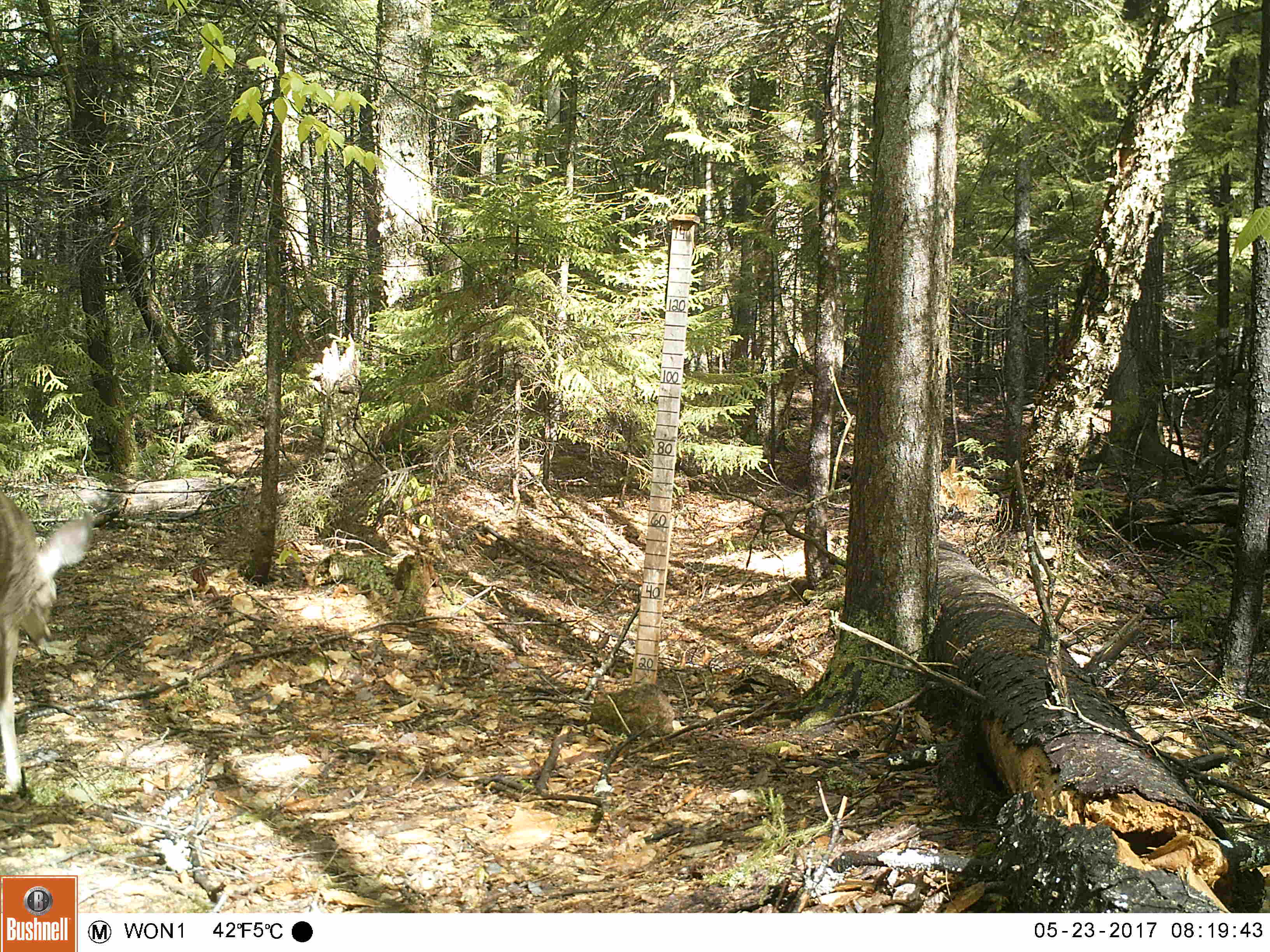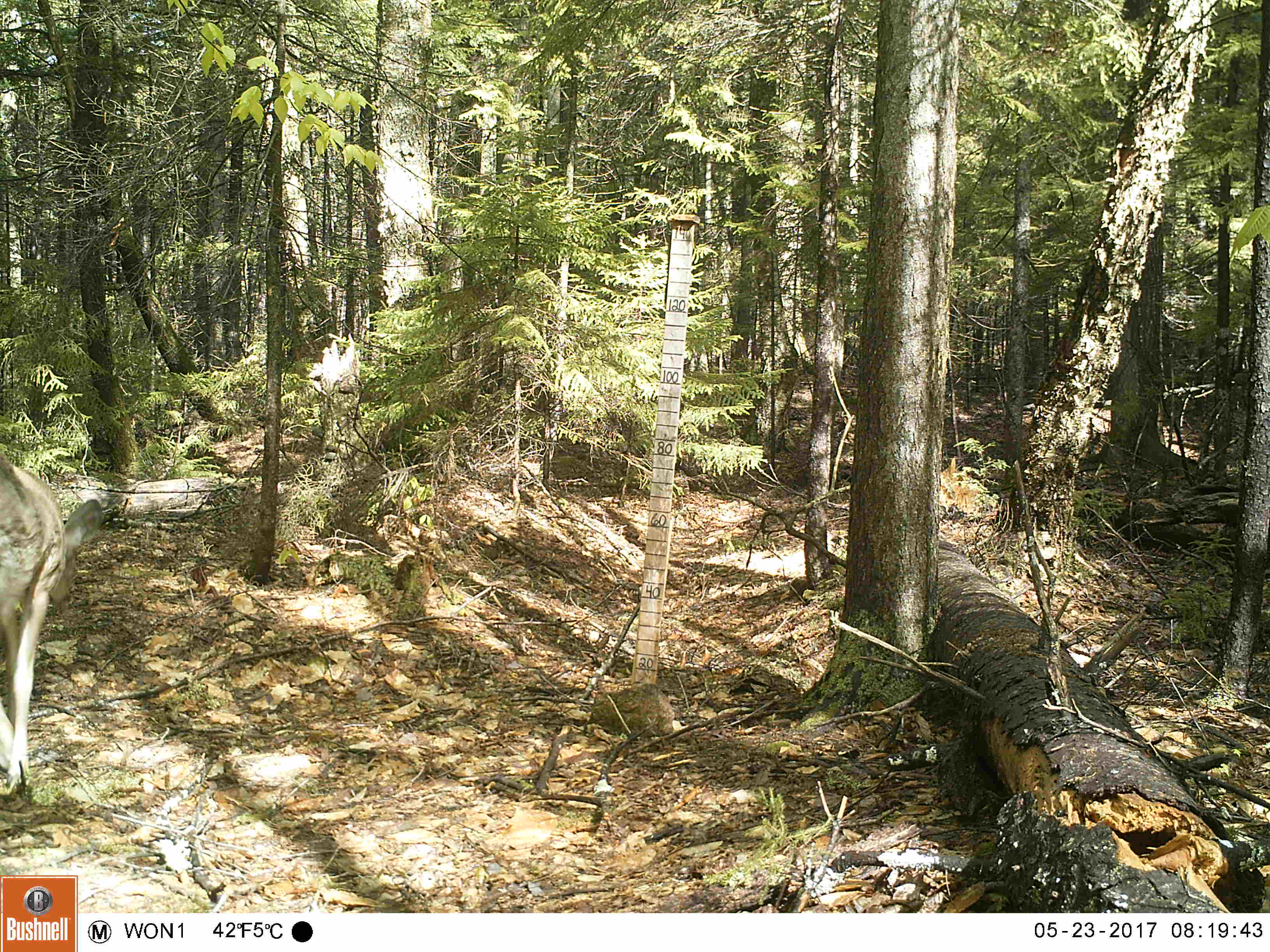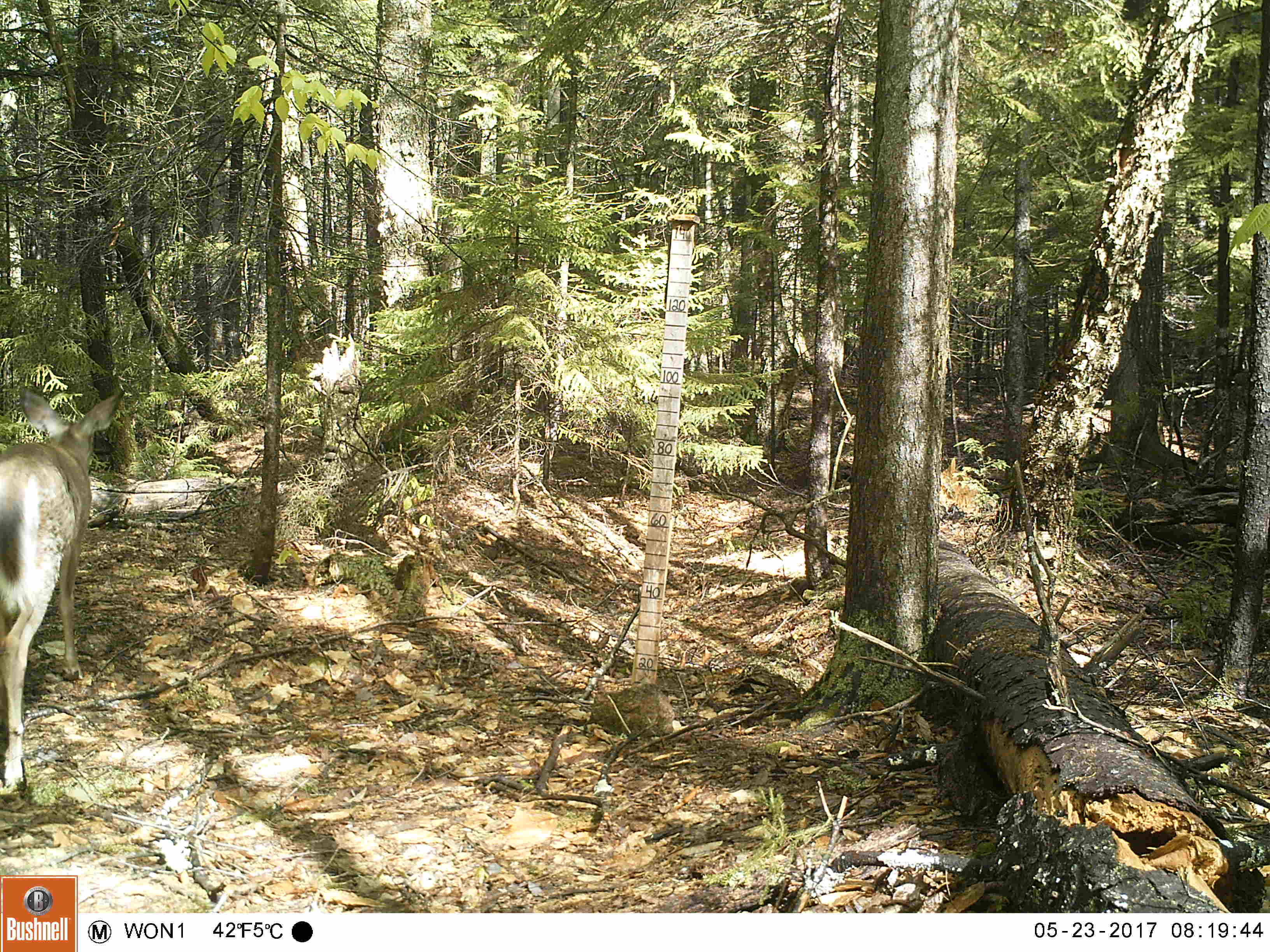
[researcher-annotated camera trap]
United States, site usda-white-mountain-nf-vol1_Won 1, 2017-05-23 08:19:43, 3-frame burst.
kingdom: Animalia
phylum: Chordata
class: Mammalia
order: Artiodactyla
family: Cervidae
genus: Odocoileus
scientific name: Odocoileus virginianus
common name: white-tailed deer